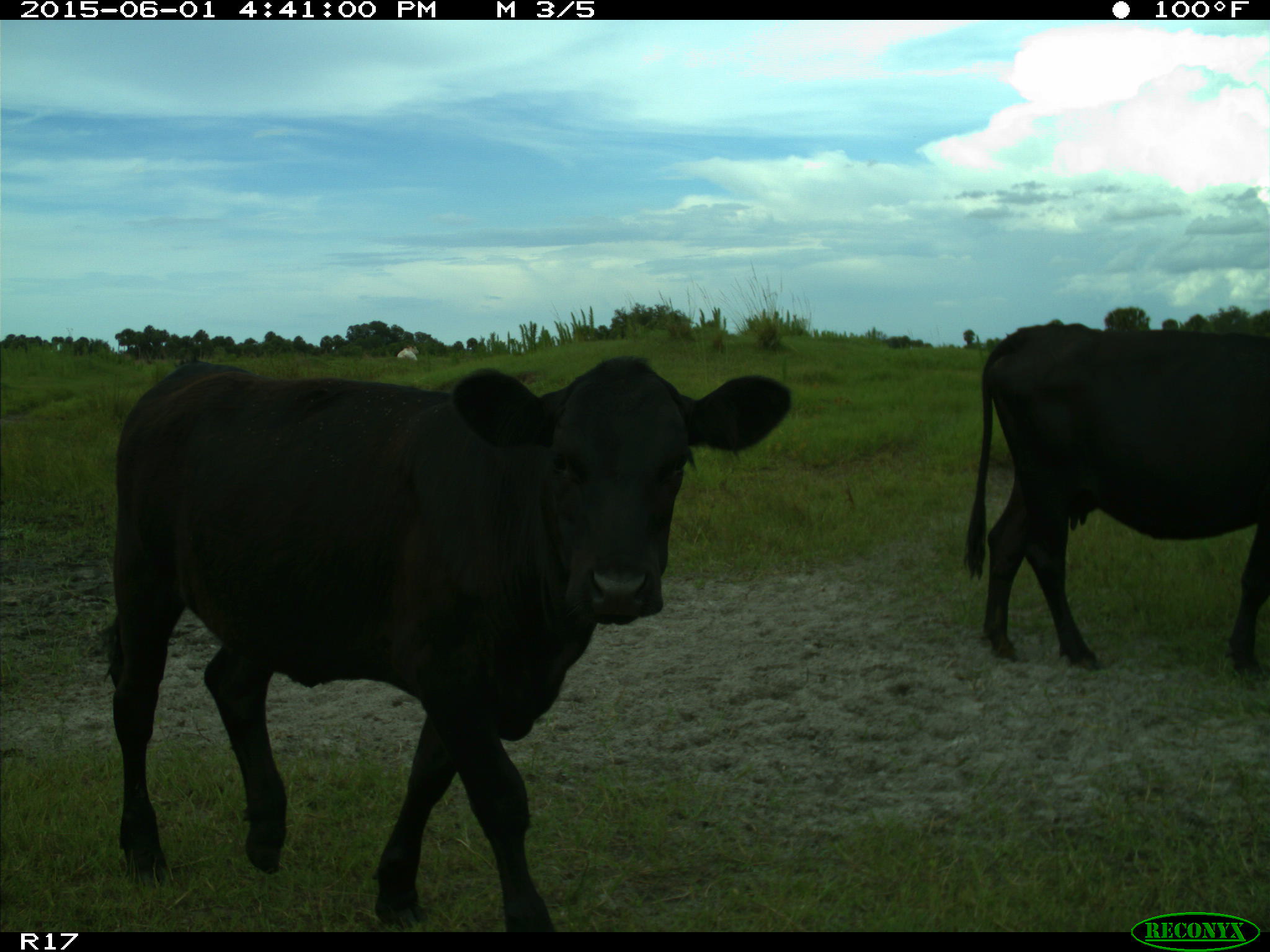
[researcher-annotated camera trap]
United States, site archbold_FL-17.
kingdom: Animalia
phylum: Chordata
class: Mammalia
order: Artiodactyla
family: Bovidae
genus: Bos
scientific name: Bos taurus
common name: domestic cow